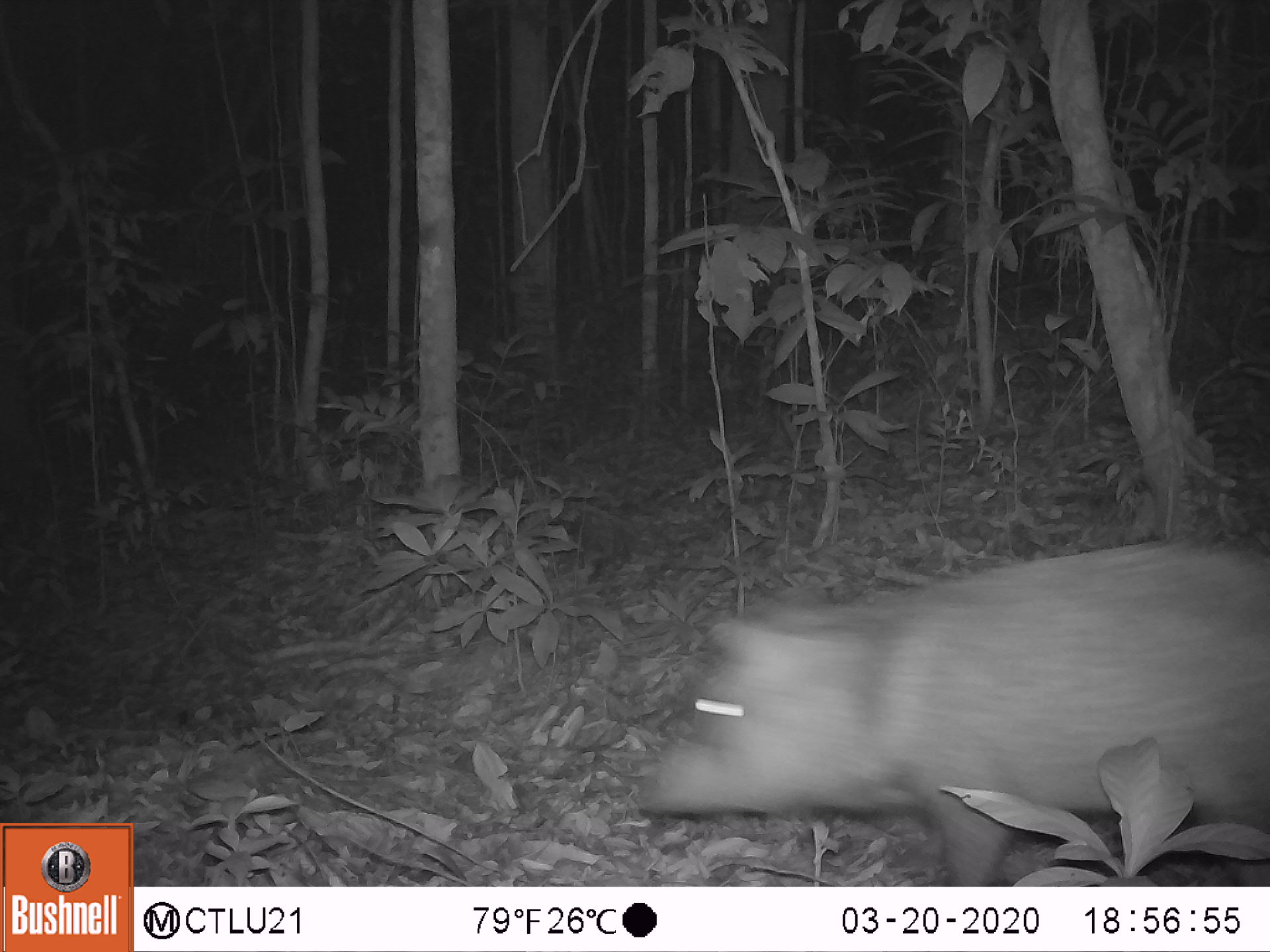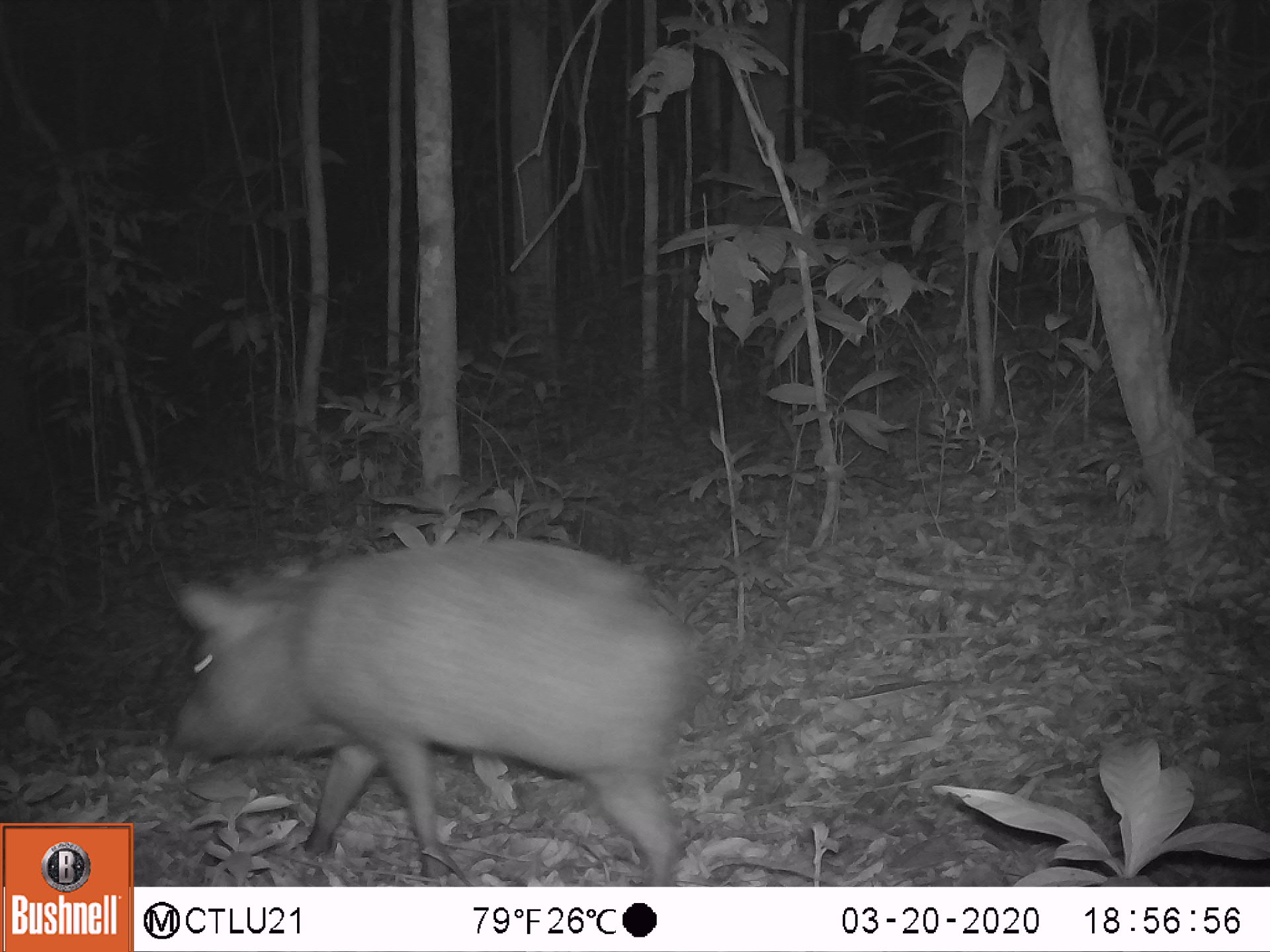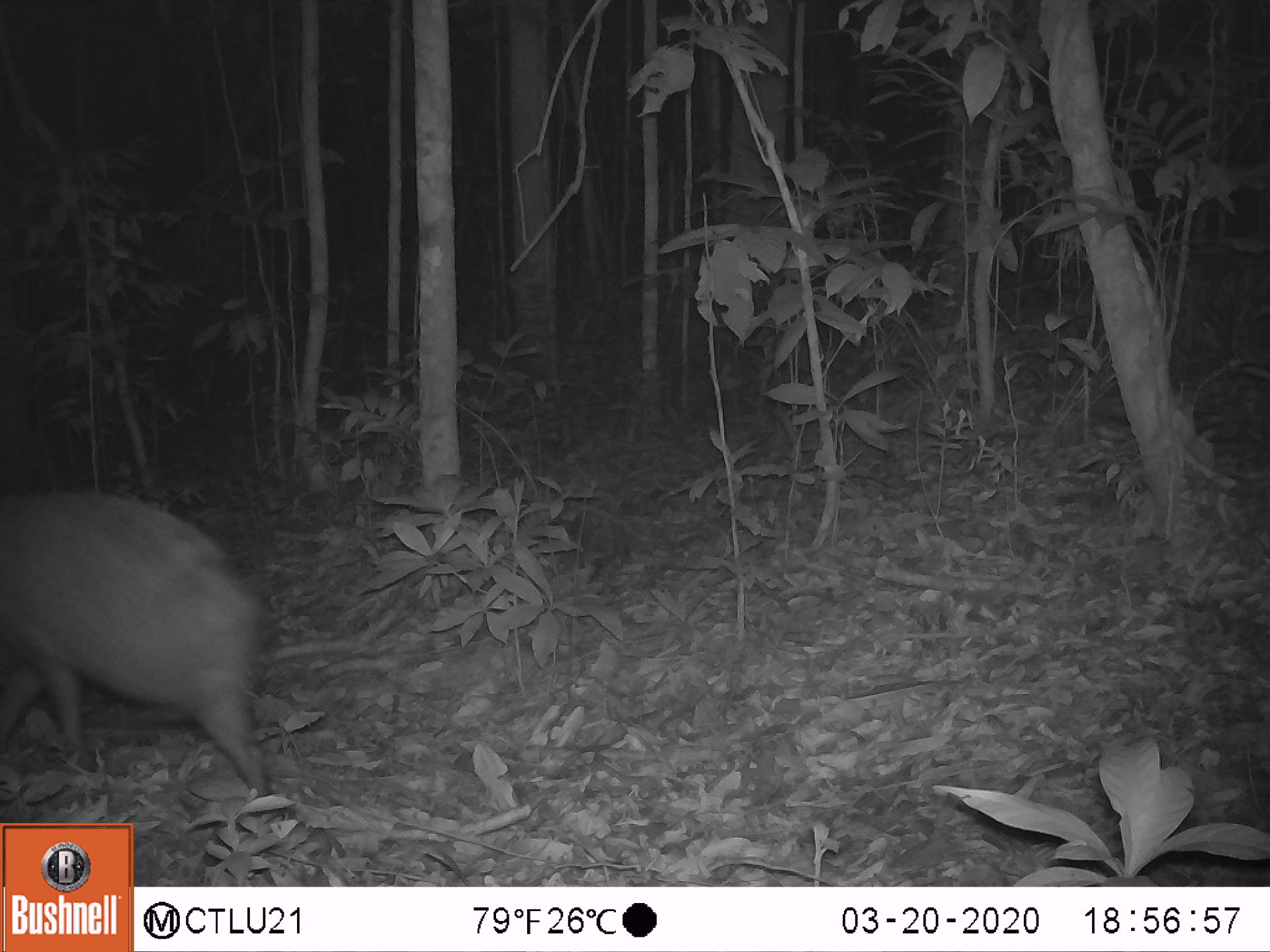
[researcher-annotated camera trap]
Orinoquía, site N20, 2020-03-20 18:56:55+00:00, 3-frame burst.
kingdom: Animalia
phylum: Chordata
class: Mammalia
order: Artiodactyla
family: Tayassuidae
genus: Pecari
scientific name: Pecari tajacu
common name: collared peccary